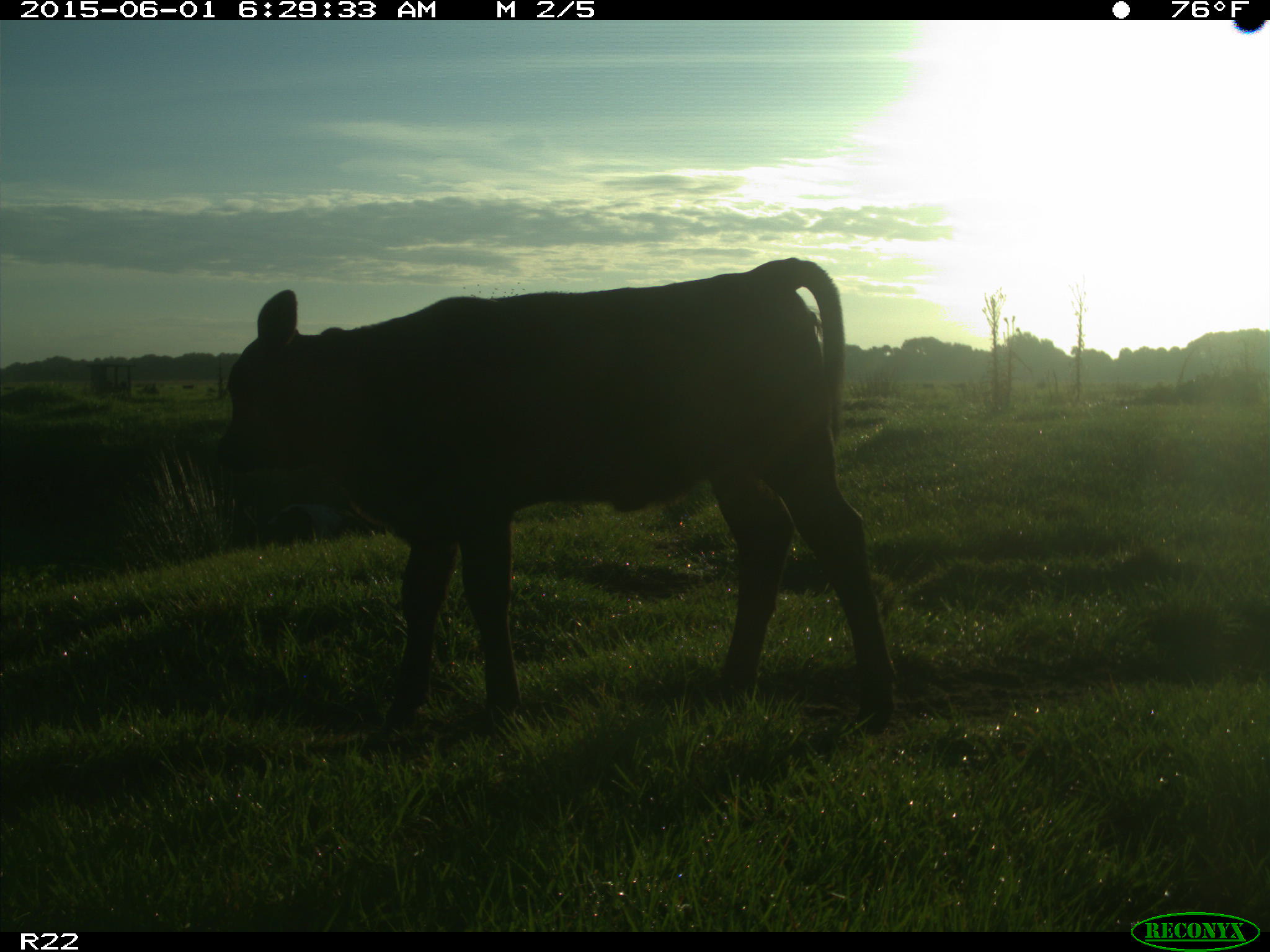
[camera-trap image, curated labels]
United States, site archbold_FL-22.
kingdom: Animalia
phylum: Chordata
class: Mammalia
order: Artiodactyla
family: Suidae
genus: Sus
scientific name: Sus scrofa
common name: wild boar